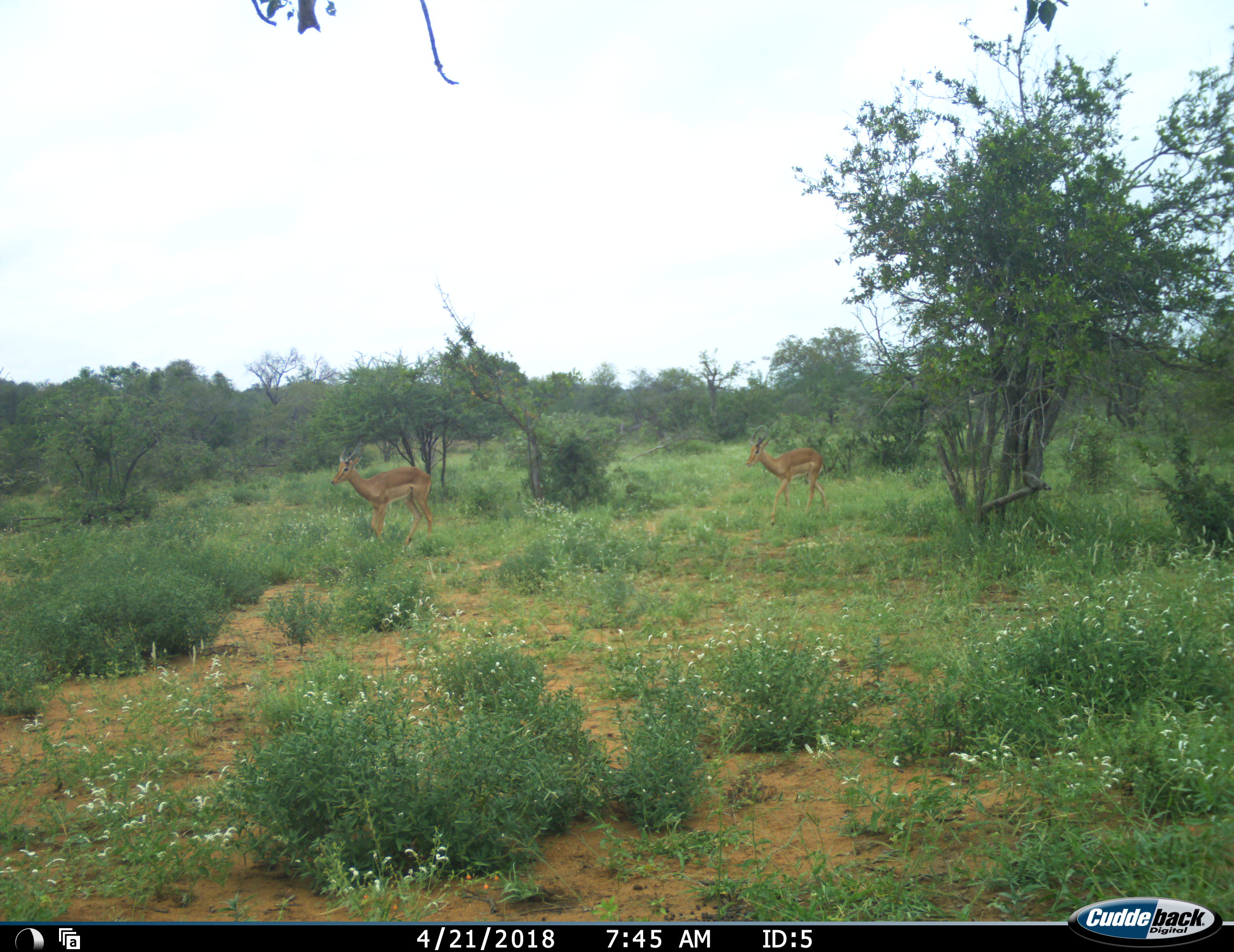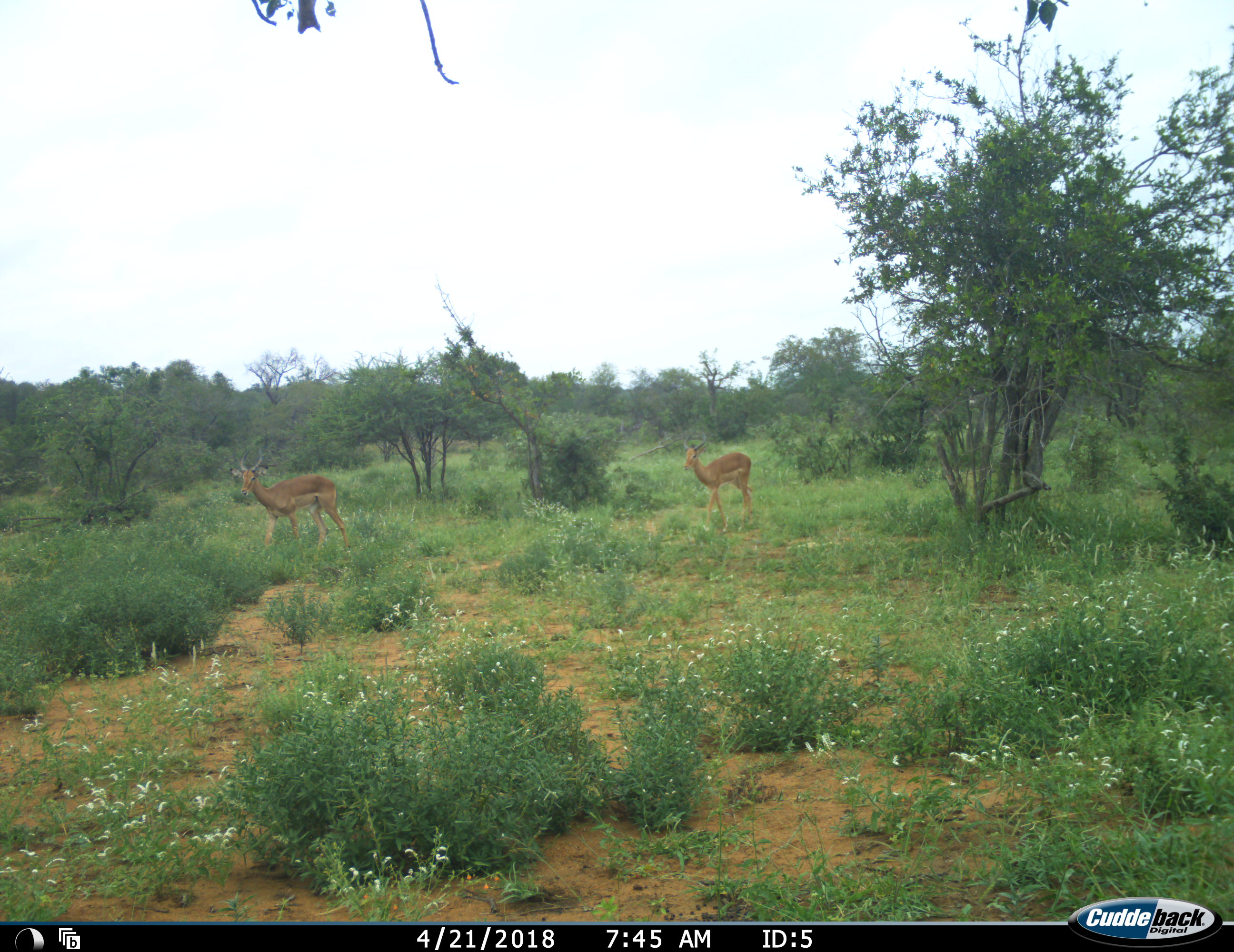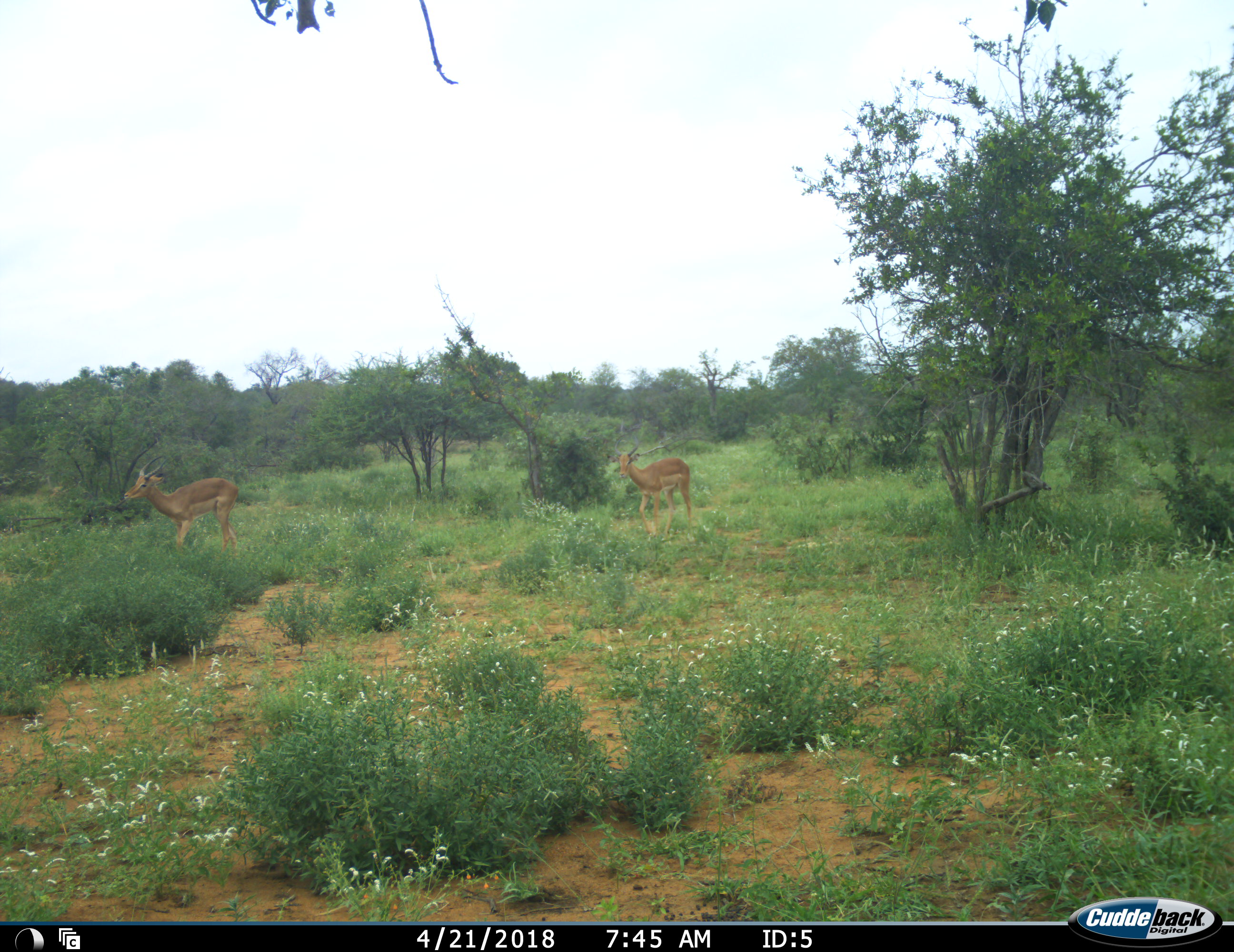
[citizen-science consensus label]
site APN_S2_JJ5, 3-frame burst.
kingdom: Animalia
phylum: Chordata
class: Mammalia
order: Artiodactyla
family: Bovidae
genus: Aepyceros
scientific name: Aepyceros melampus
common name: impala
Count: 2.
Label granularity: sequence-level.